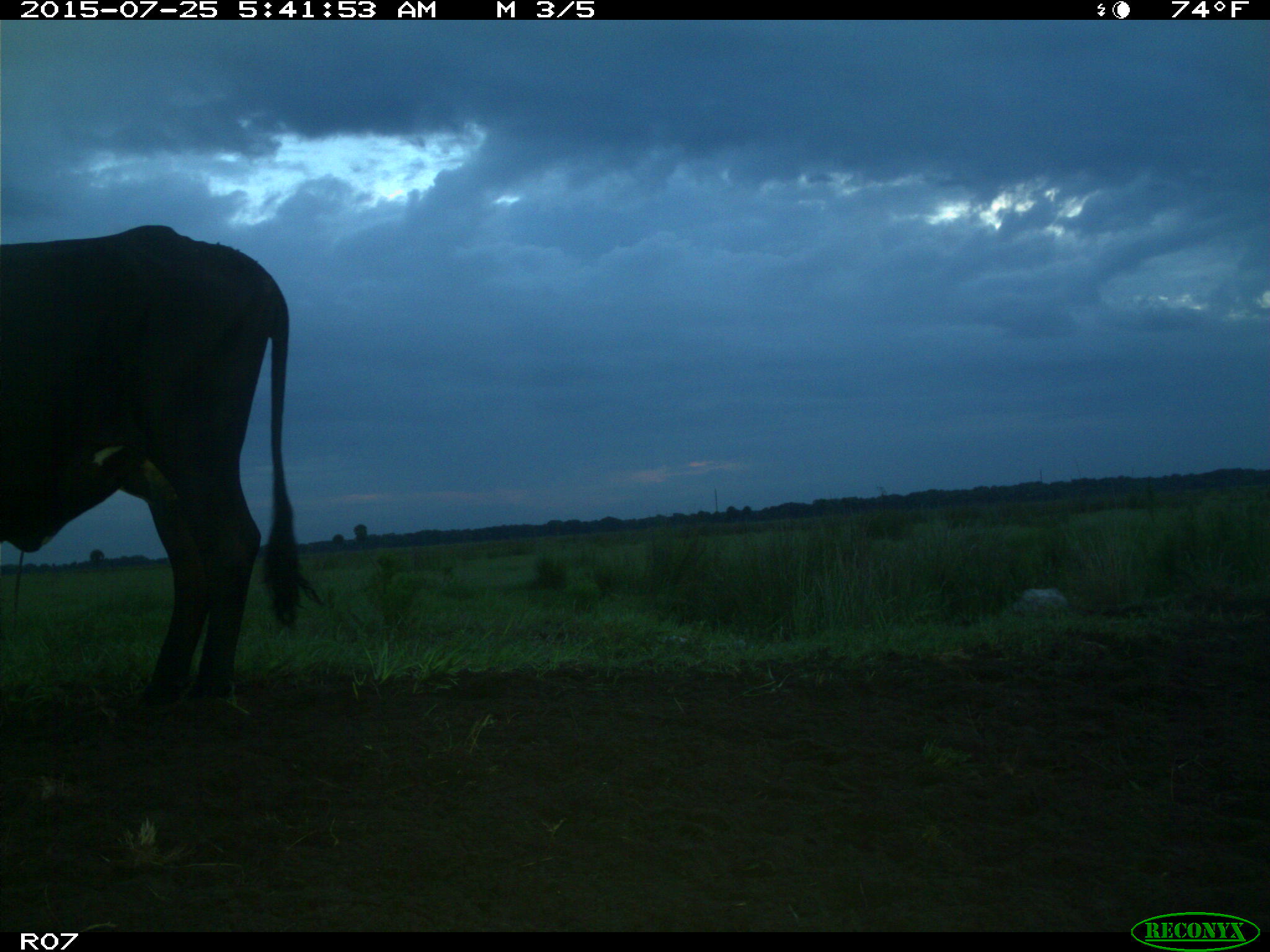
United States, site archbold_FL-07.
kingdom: Animalia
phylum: Chordata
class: Mammalia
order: Artiodactyla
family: Bovidae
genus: Bos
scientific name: Bos taurus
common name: domestic cow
Bos taurus (domestic cow).